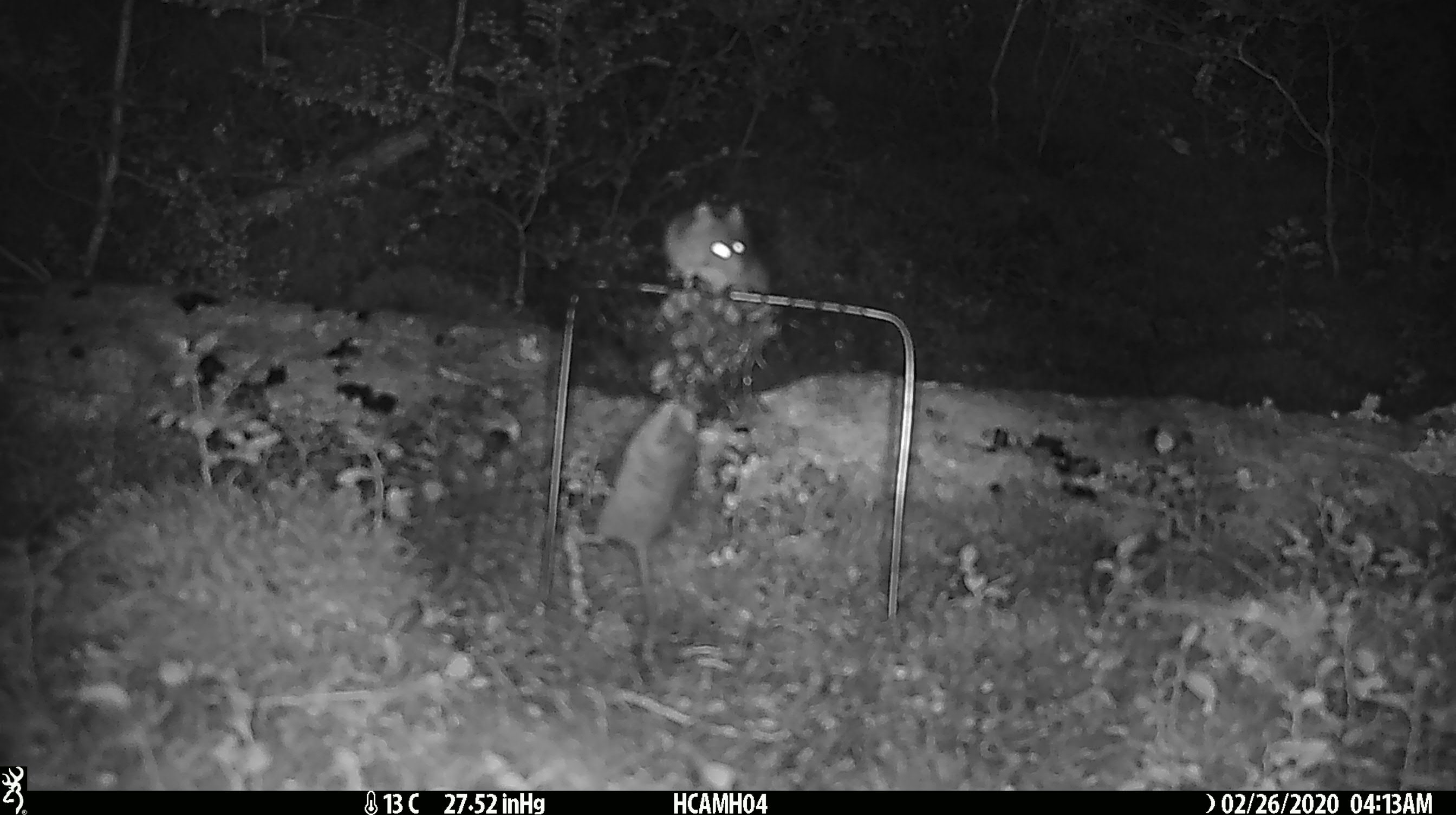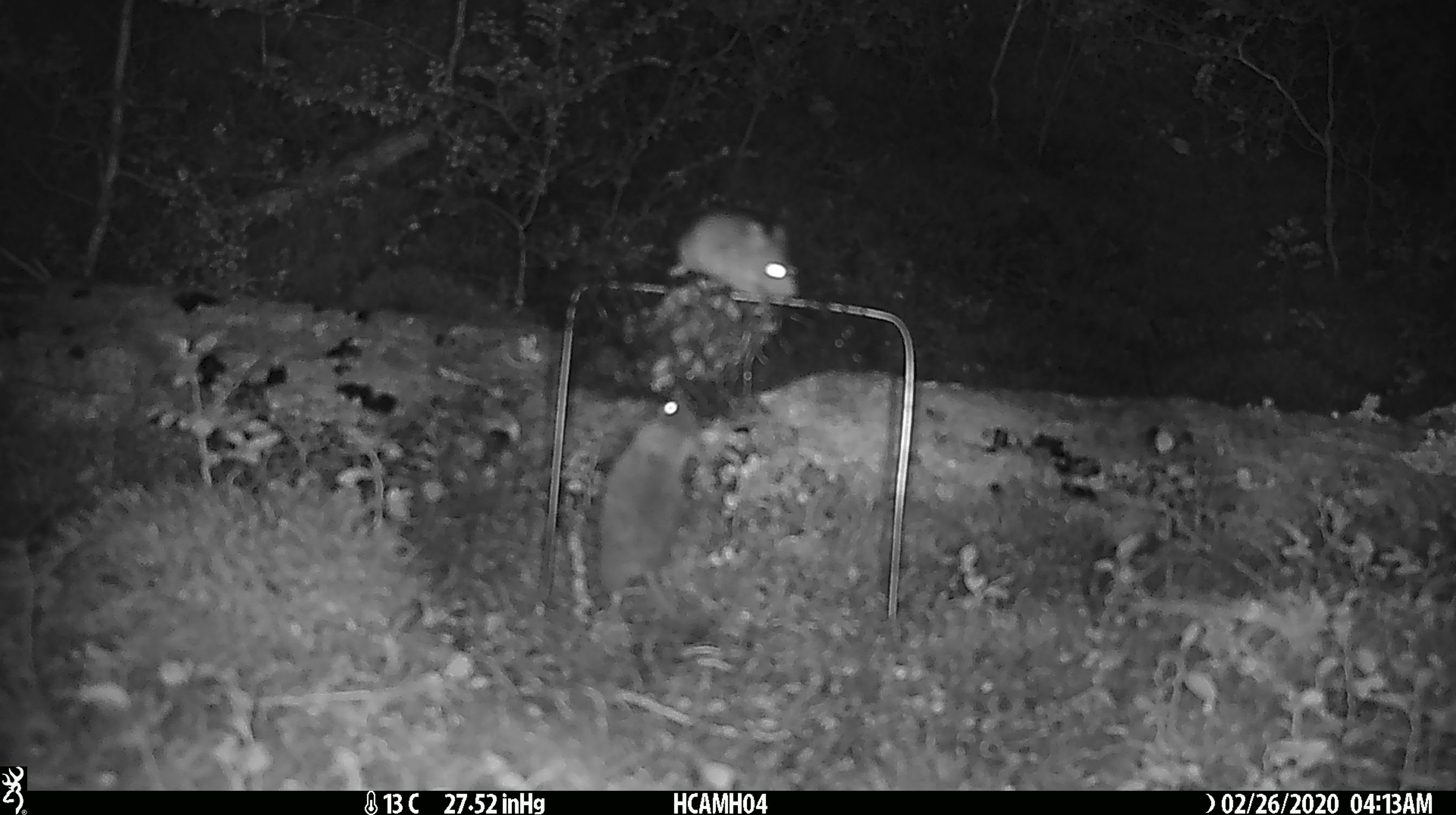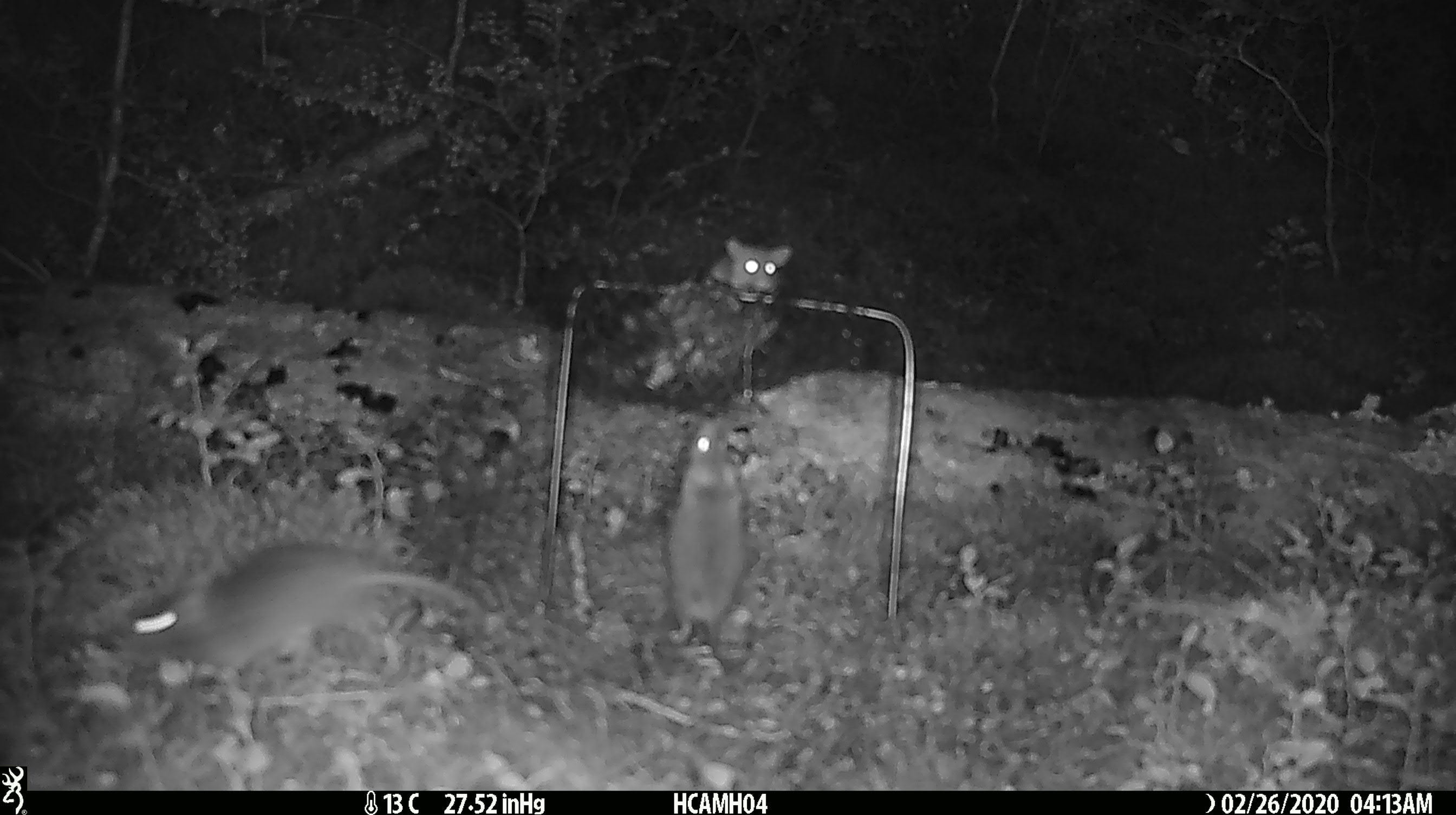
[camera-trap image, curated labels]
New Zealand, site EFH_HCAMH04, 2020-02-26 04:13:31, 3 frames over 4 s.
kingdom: Animalia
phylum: Chordata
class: Mammalia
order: Rodentia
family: Muridae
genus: Mus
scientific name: Mus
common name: mouse